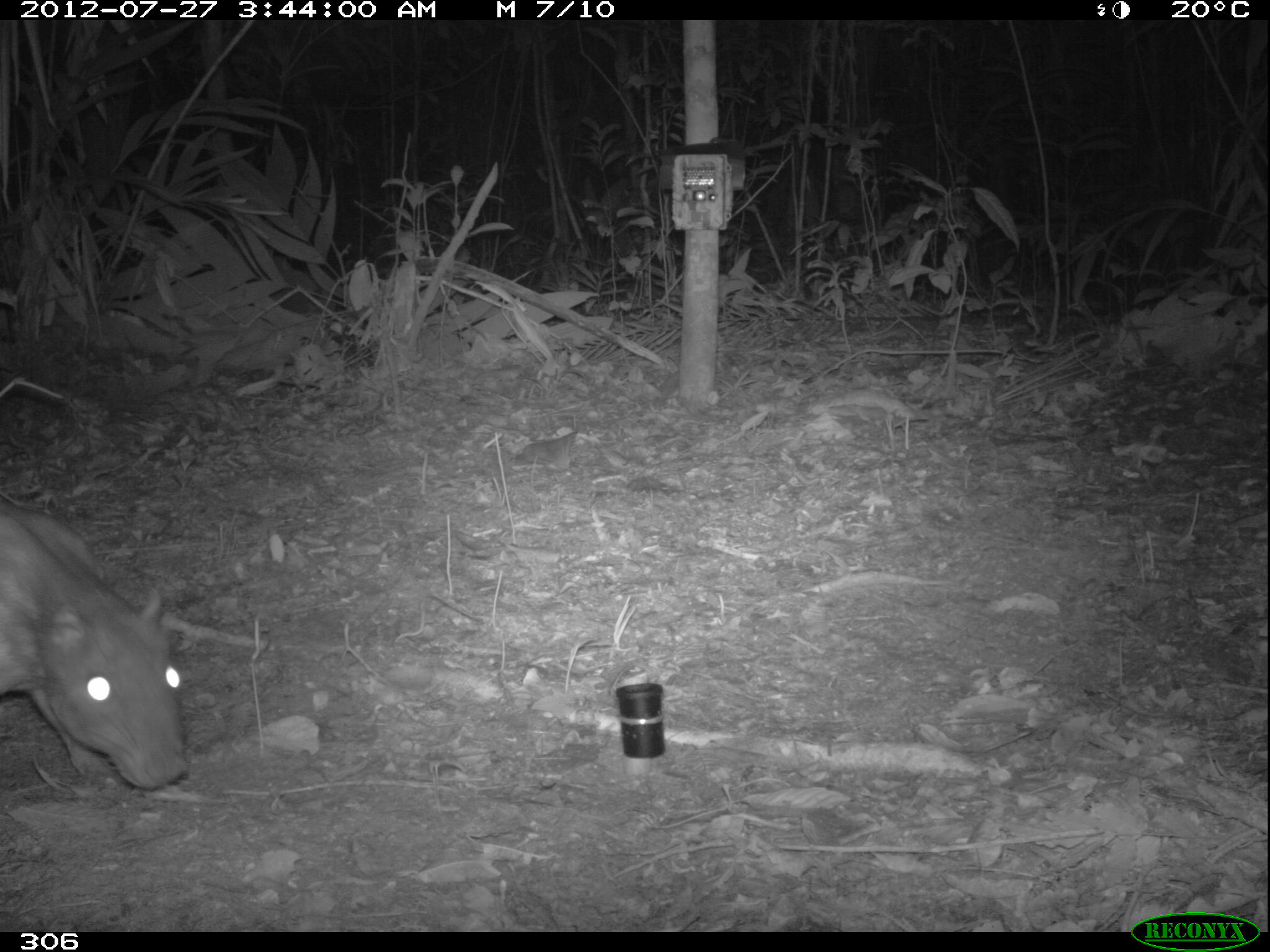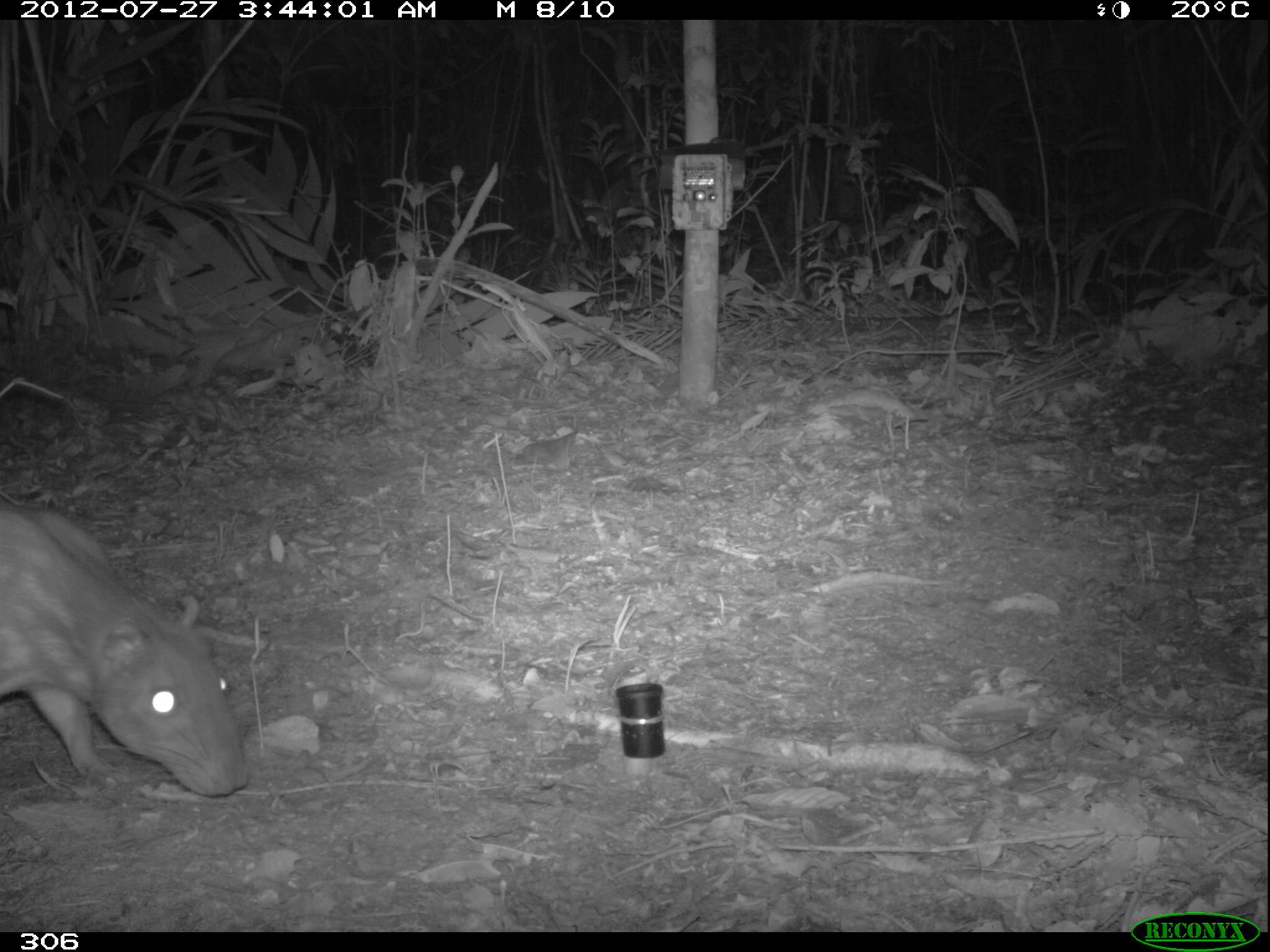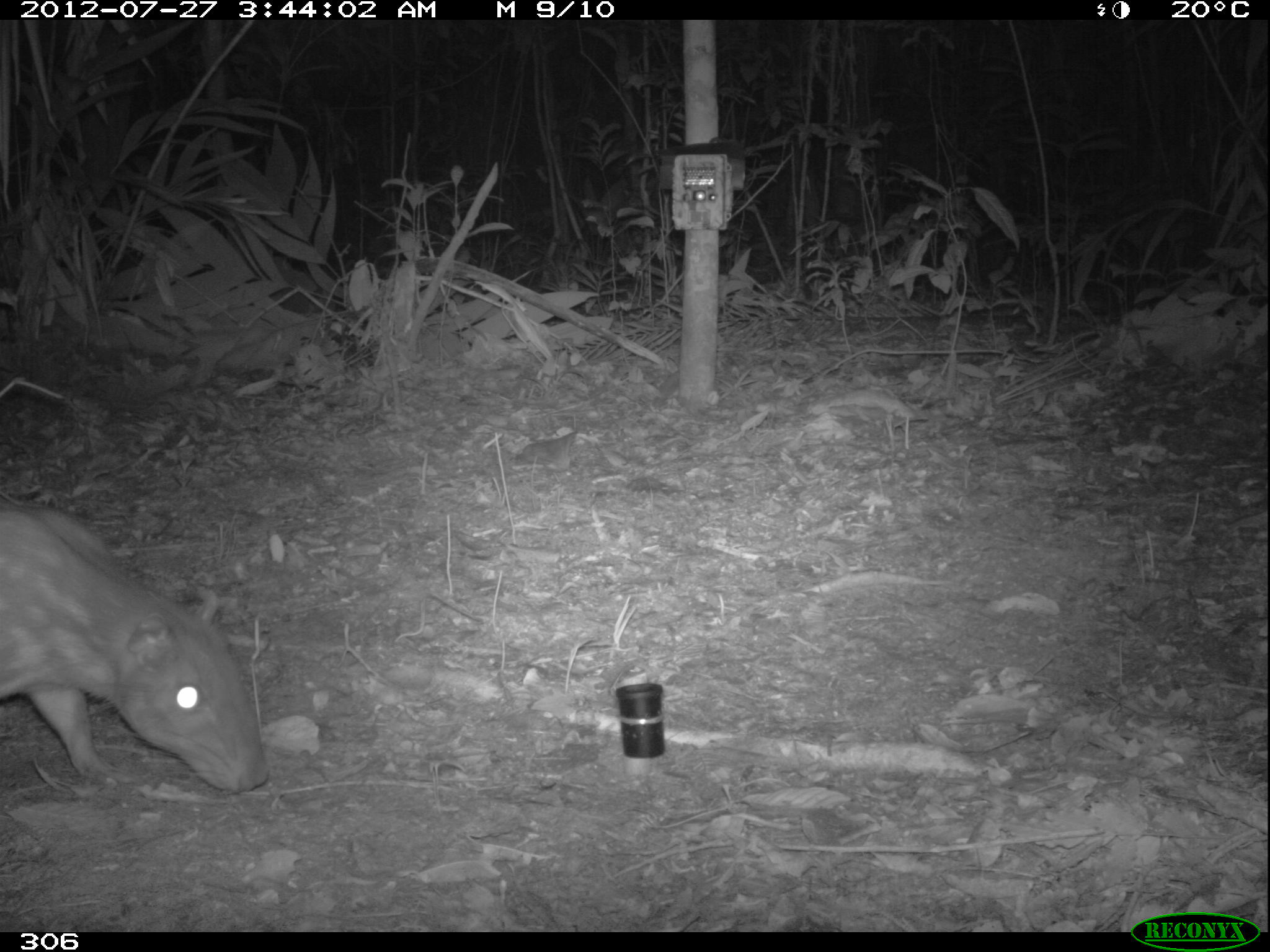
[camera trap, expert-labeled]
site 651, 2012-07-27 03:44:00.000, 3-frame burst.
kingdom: Animalia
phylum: Chordata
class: Mammalia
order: Rodentia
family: Cuniculidae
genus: Cuniculus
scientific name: Cuniculus paca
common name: spotted paca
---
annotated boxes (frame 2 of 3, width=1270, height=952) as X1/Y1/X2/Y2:
cuniculus paca: 0/501/249/796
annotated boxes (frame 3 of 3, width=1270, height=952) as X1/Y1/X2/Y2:
cuniculus paca: 0/498/269/794